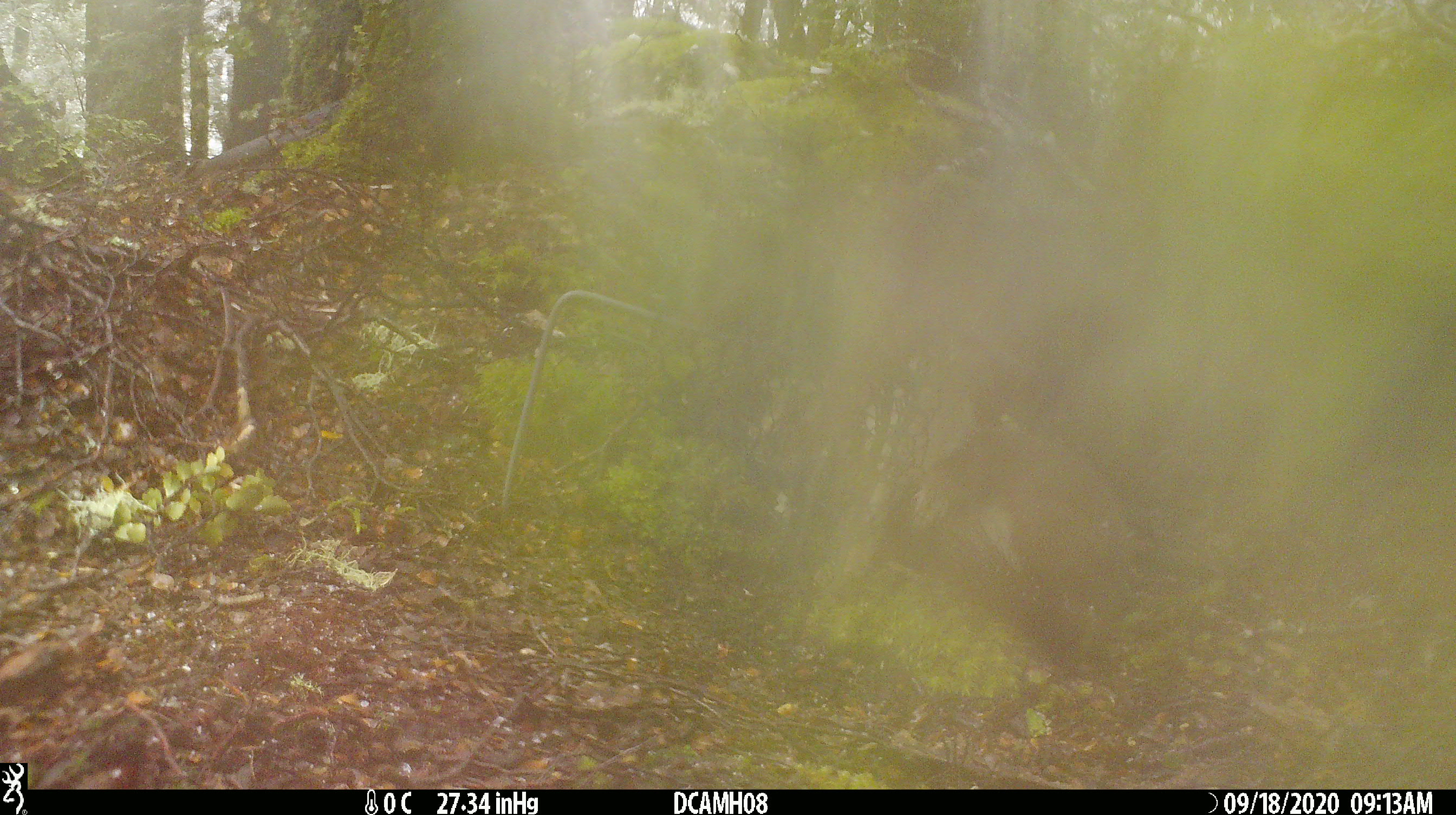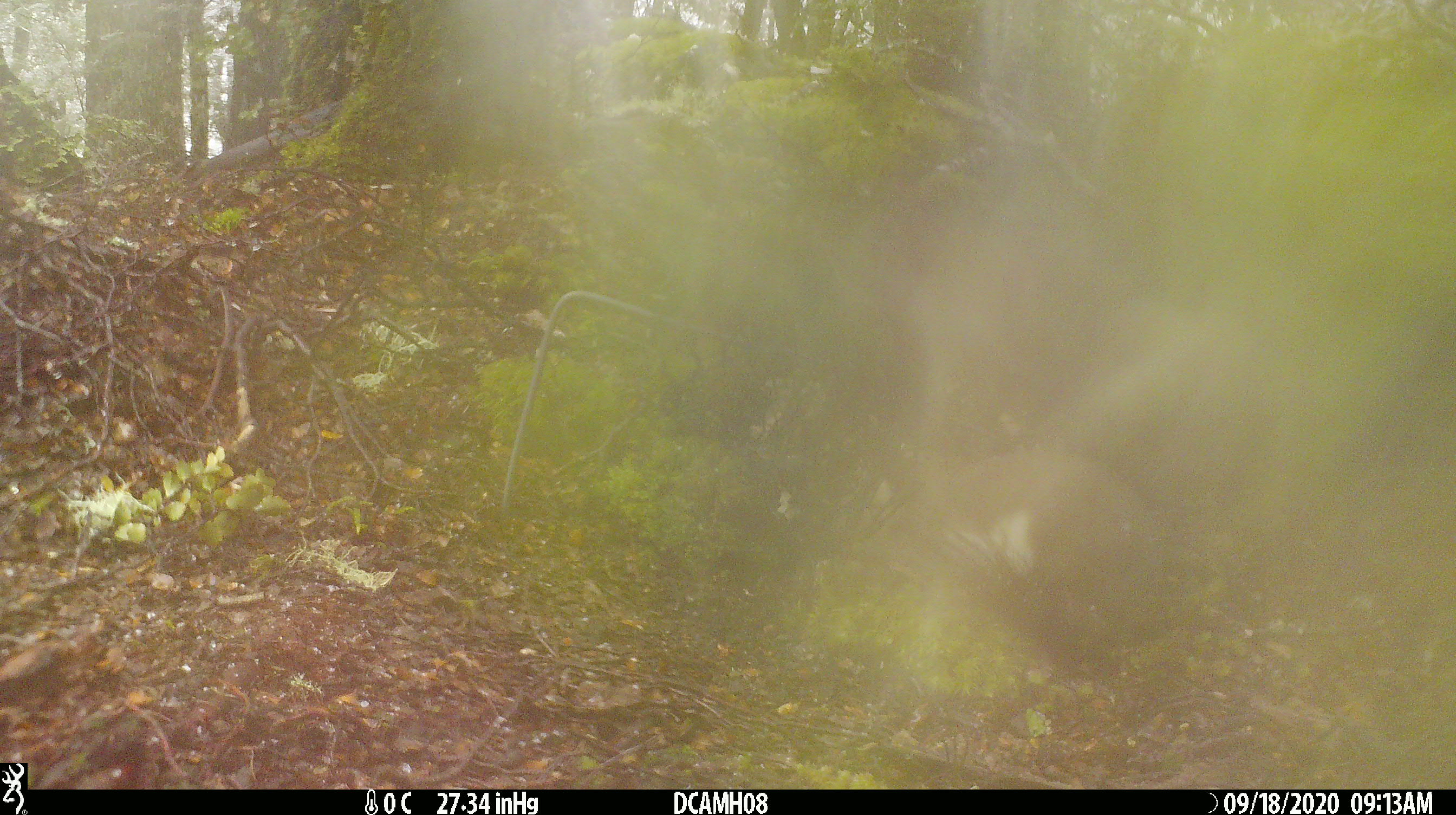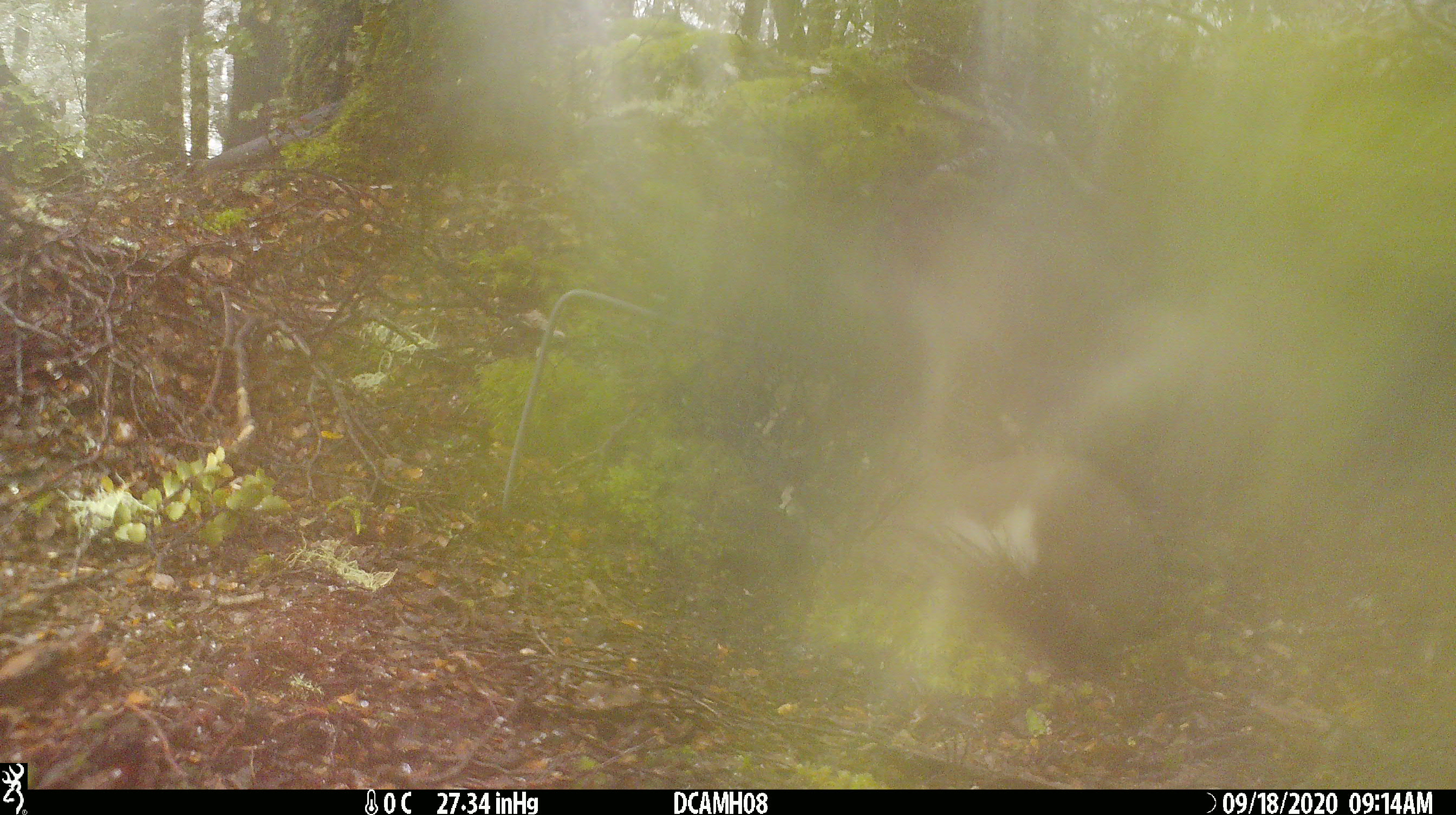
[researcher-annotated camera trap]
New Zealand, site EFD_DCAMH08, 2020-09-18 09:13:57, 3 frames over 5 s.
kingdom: Animalia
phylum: Chordata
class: Mammalia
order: Carnivora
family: Mustelidae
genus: Mustela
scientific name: Mustela erminea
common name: stoat